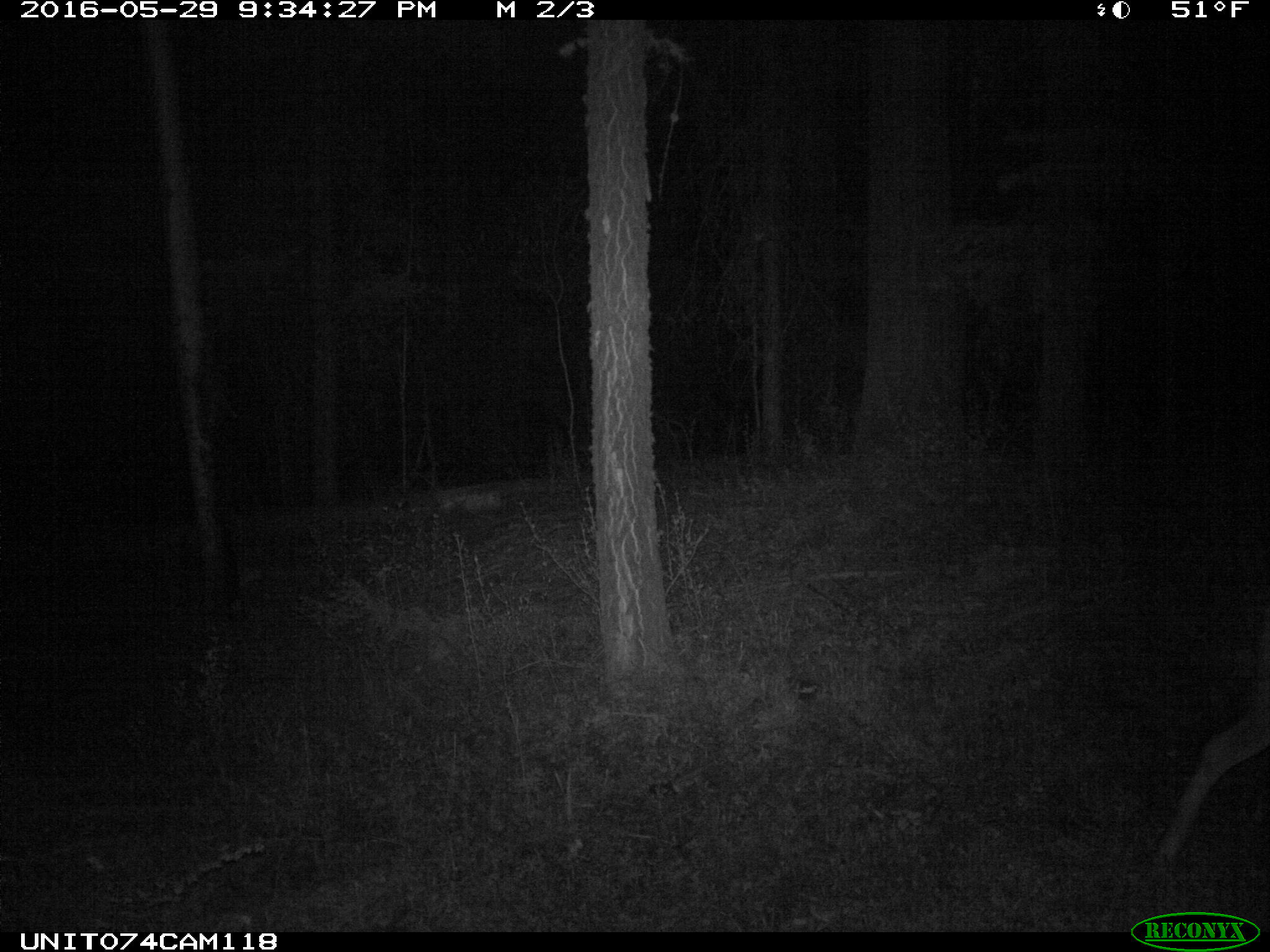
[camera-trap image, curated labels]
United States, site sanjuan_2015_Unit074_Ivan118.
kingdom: Animalia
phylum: Chordata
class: Mammalia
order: Artiodactyla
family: Cervidae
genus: Odocoileus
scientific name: Odocoileus hemionus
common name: mule deer